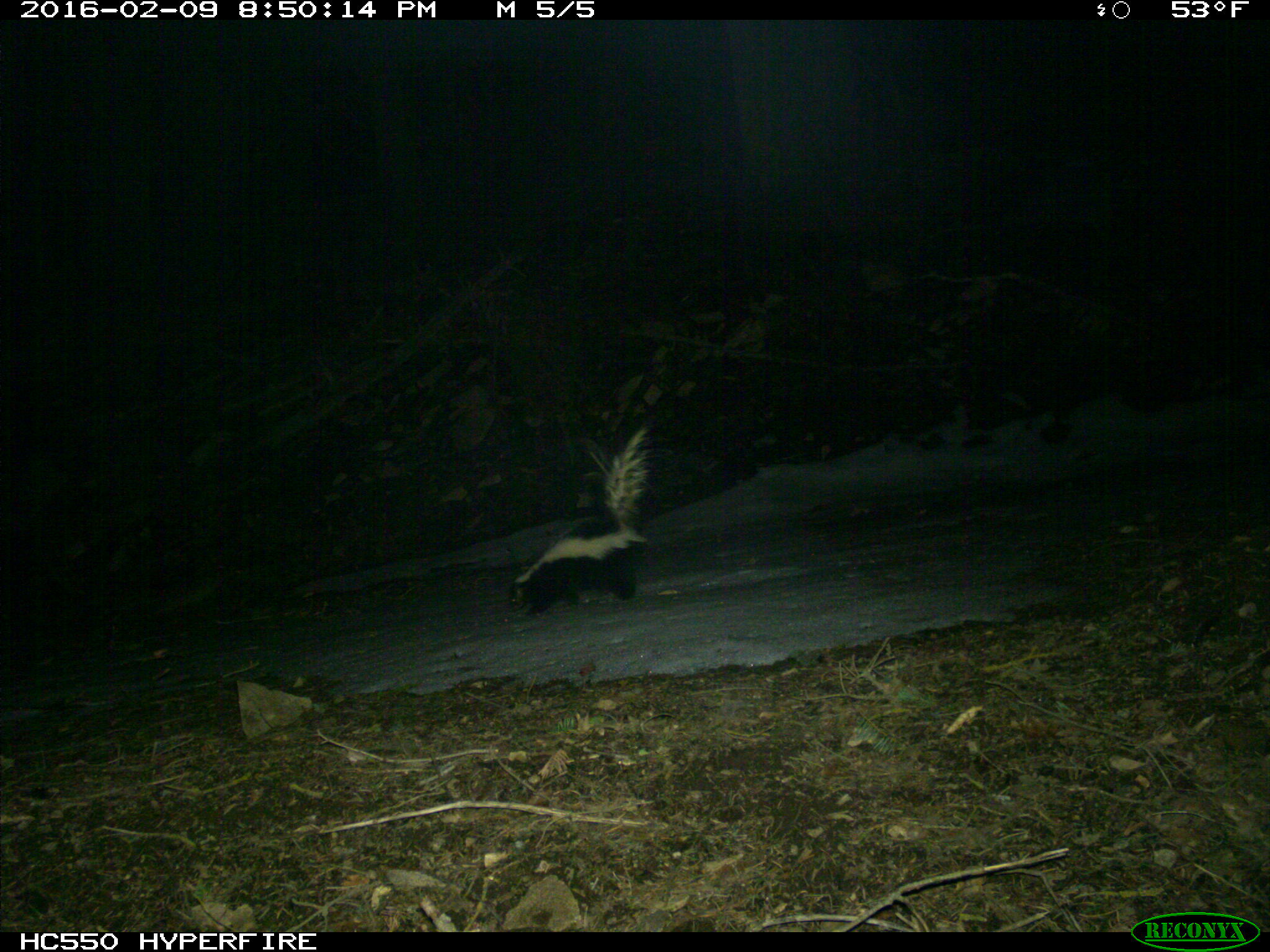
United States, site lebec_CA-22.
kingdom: Animalia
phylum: Chordata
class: Mammalia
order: Carnivora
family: Mephitidae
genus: Mephitis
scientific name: Mephitis mephitis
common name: striped skunk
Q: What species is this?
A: Mephitis mephitis (striped skunk).